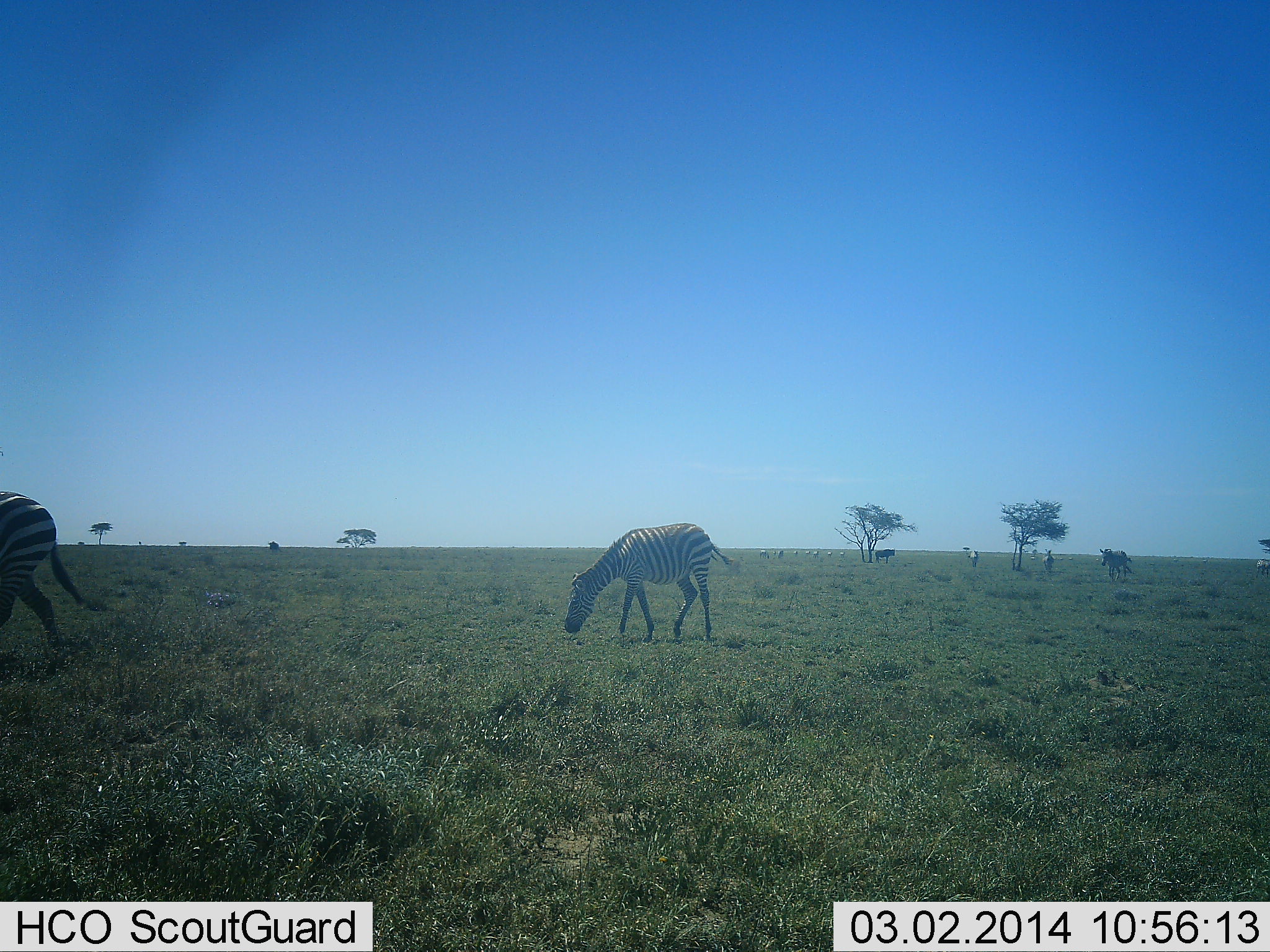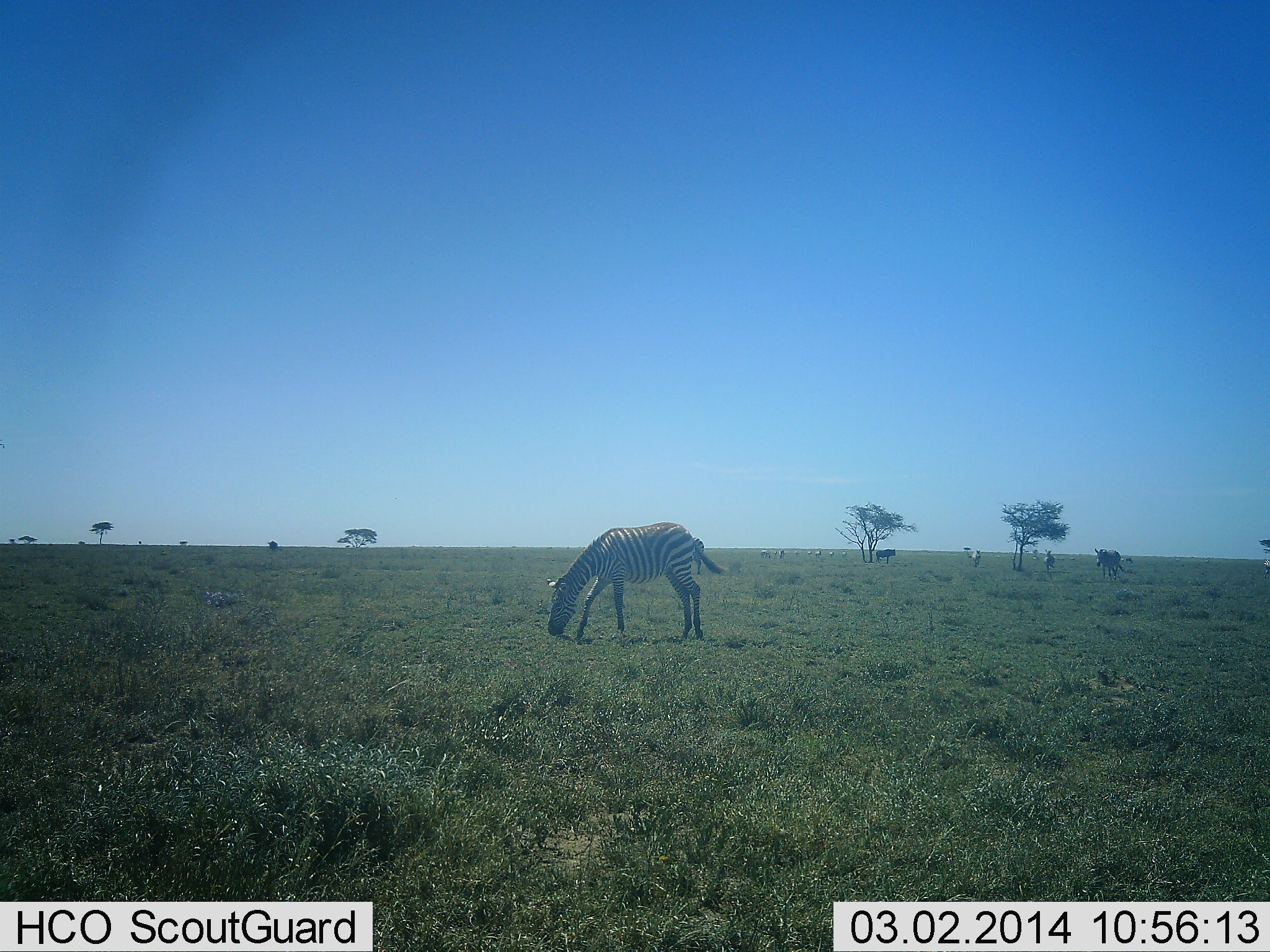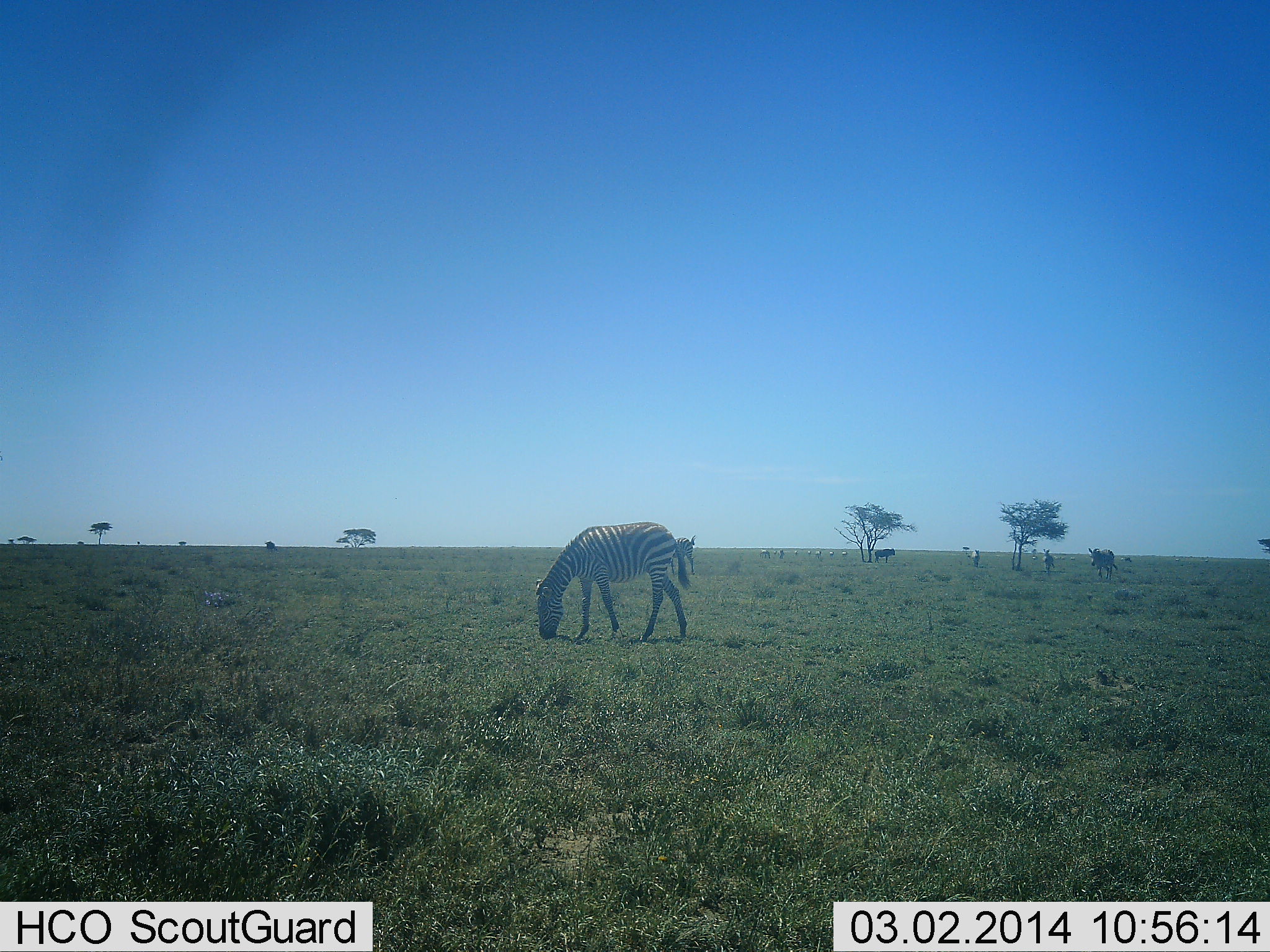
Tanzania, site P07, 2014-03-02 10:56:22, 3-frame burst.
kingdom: Animalia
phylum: Chordata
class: Mammalia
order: Perissodactyla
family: Equidae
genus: Equus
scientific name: Equus quagga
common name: plains zebra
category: zebra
Zebra (plains zebra) (Equus quagga), count 6. Behavior (volunteer vote fractions): standing 30%, resting 0%, moving 60%, interacting 0%. Young present (vote fraction): 0%. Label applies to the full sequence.